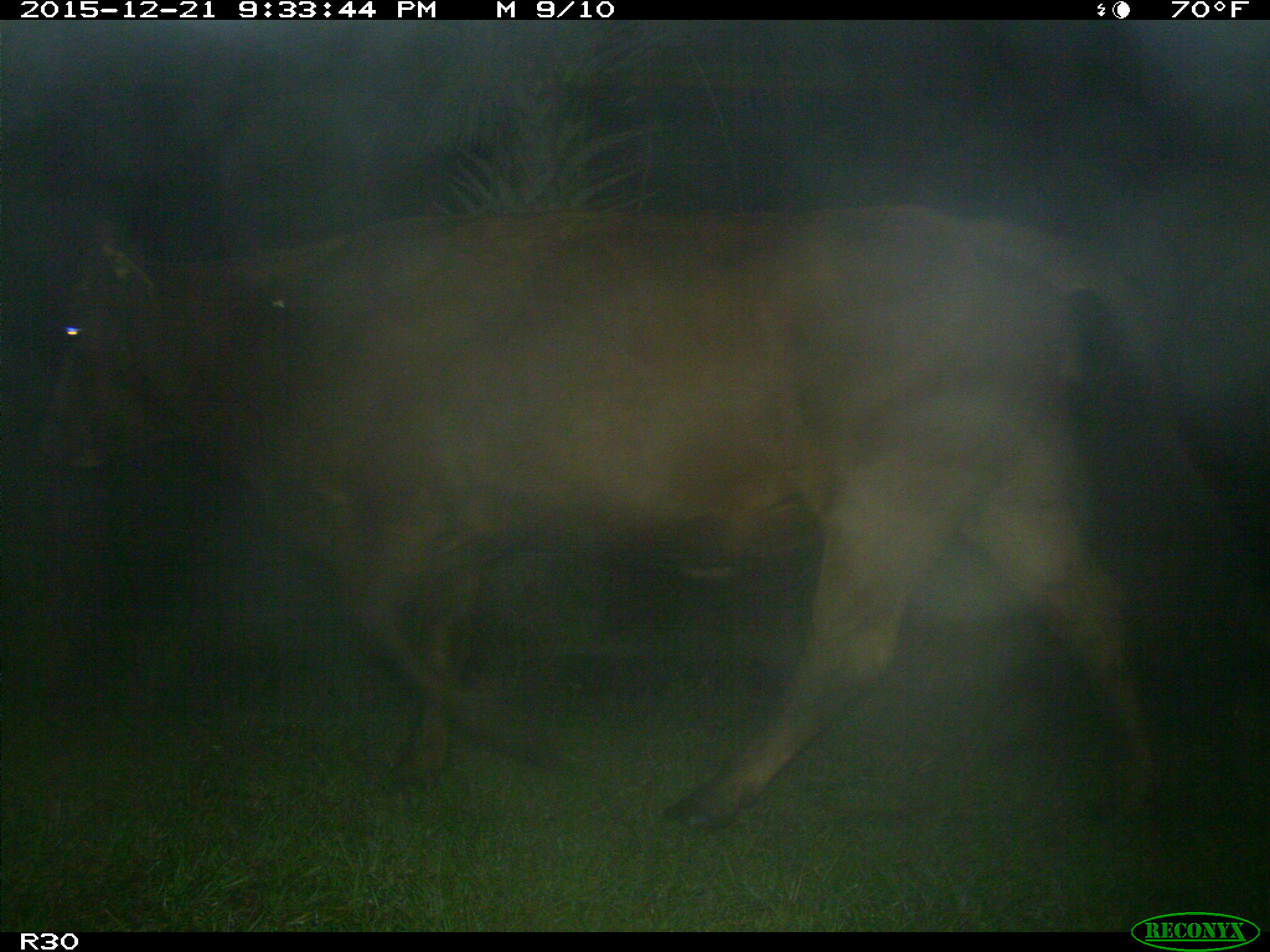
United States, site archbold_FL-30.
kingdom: Animalia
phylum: Chordata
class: Mammalia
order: Artiodactyla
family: Bovidae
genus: Bos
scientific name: Bos taurus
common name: domestic cow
Bos taurus (domestic cow).